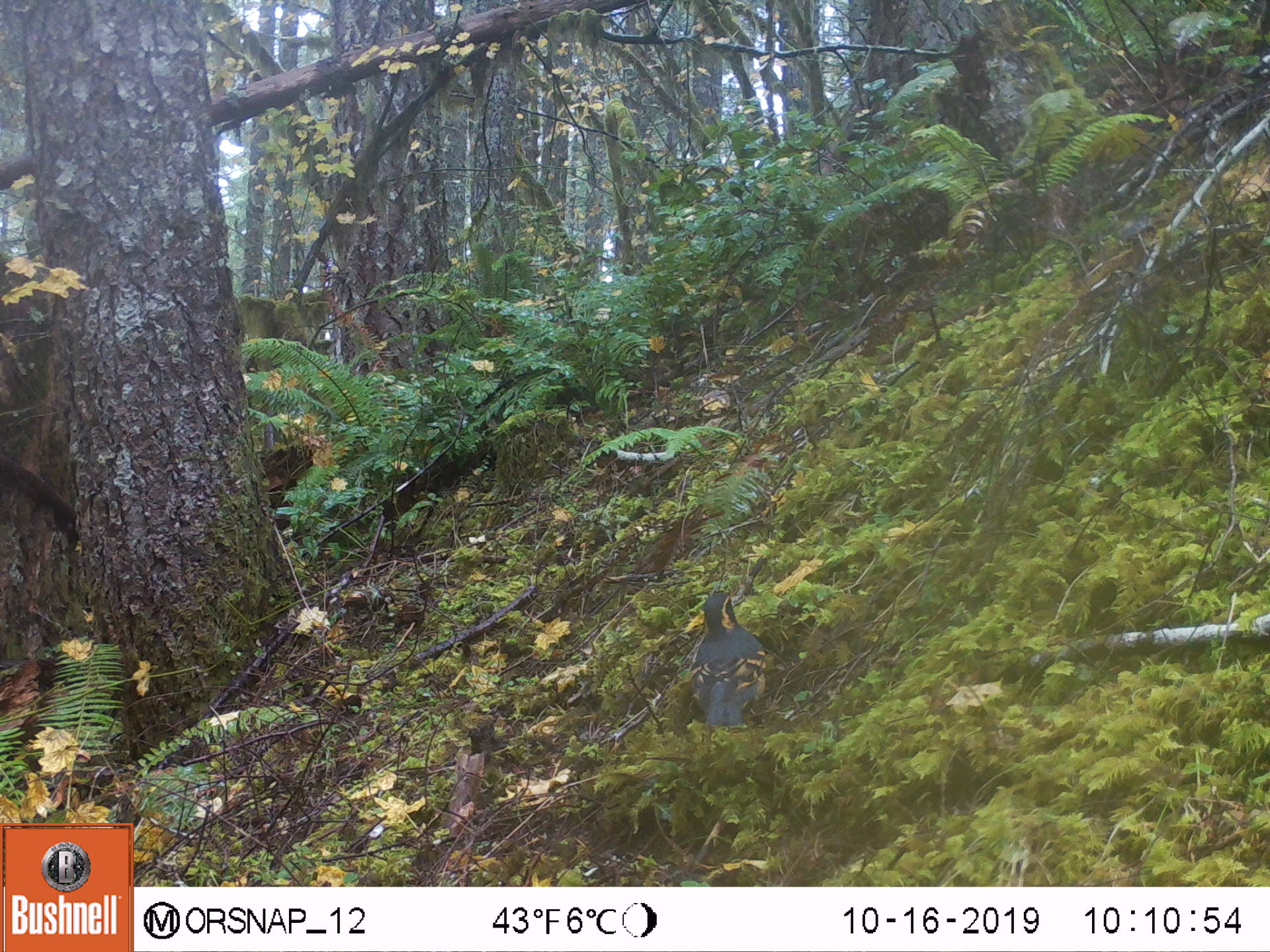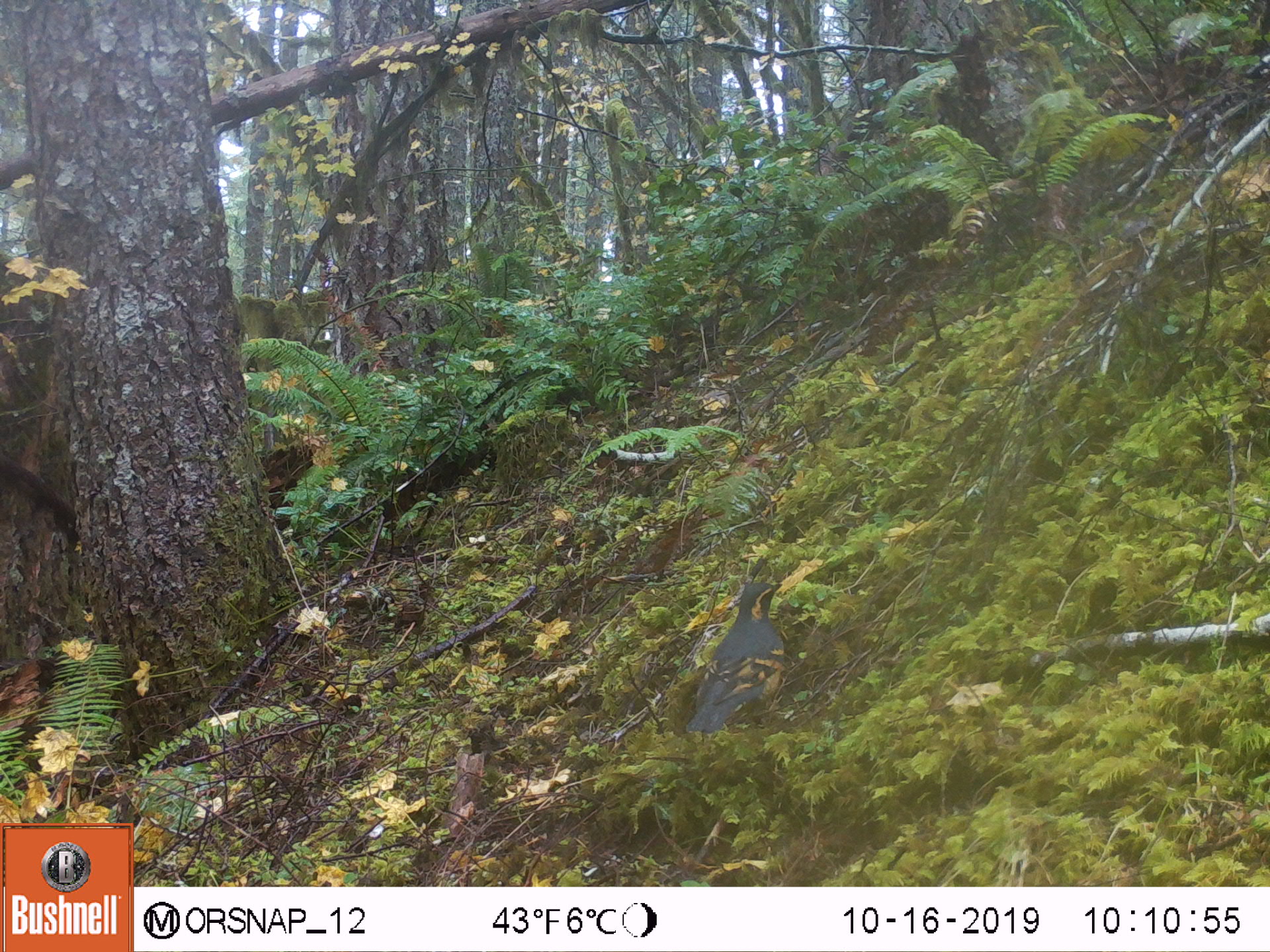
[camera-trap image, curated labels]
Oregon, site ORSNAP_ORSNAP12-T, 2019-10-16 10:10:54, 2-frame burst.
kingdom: Animalia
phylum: Chordata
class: Aves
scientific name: Aves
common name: bird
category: other bird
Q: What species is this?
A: Other bird (bird) (Aves).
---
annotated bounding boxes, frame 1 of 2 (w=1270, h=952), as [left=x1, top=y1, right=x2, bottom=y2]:
other bird: [left=684, top=585, right=777, bottom=739]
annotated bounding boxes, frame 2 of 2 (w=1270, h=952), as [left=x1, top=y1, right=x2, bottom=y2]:
other bird: [left=672, top=574, right=803, bottom=746]